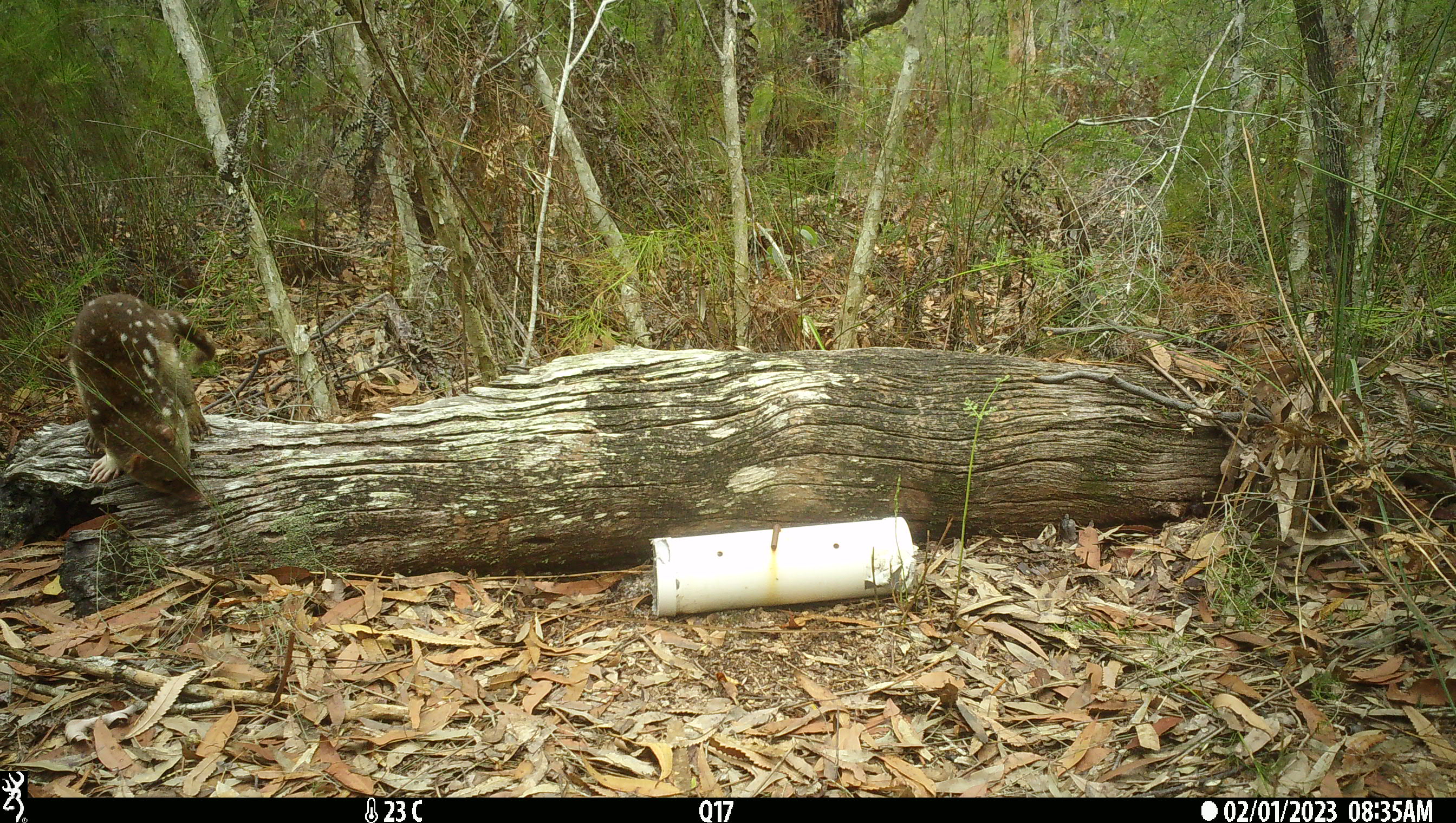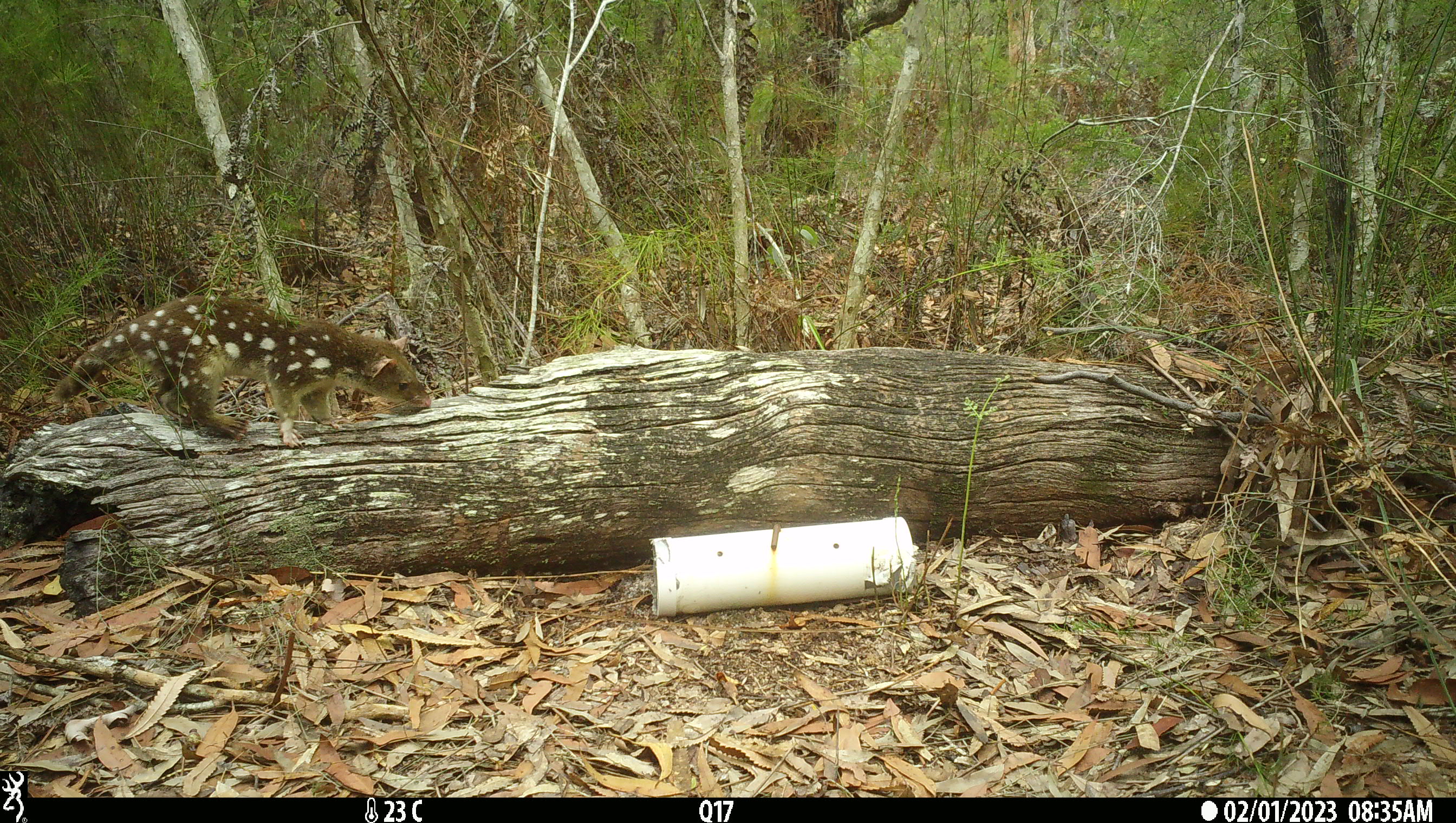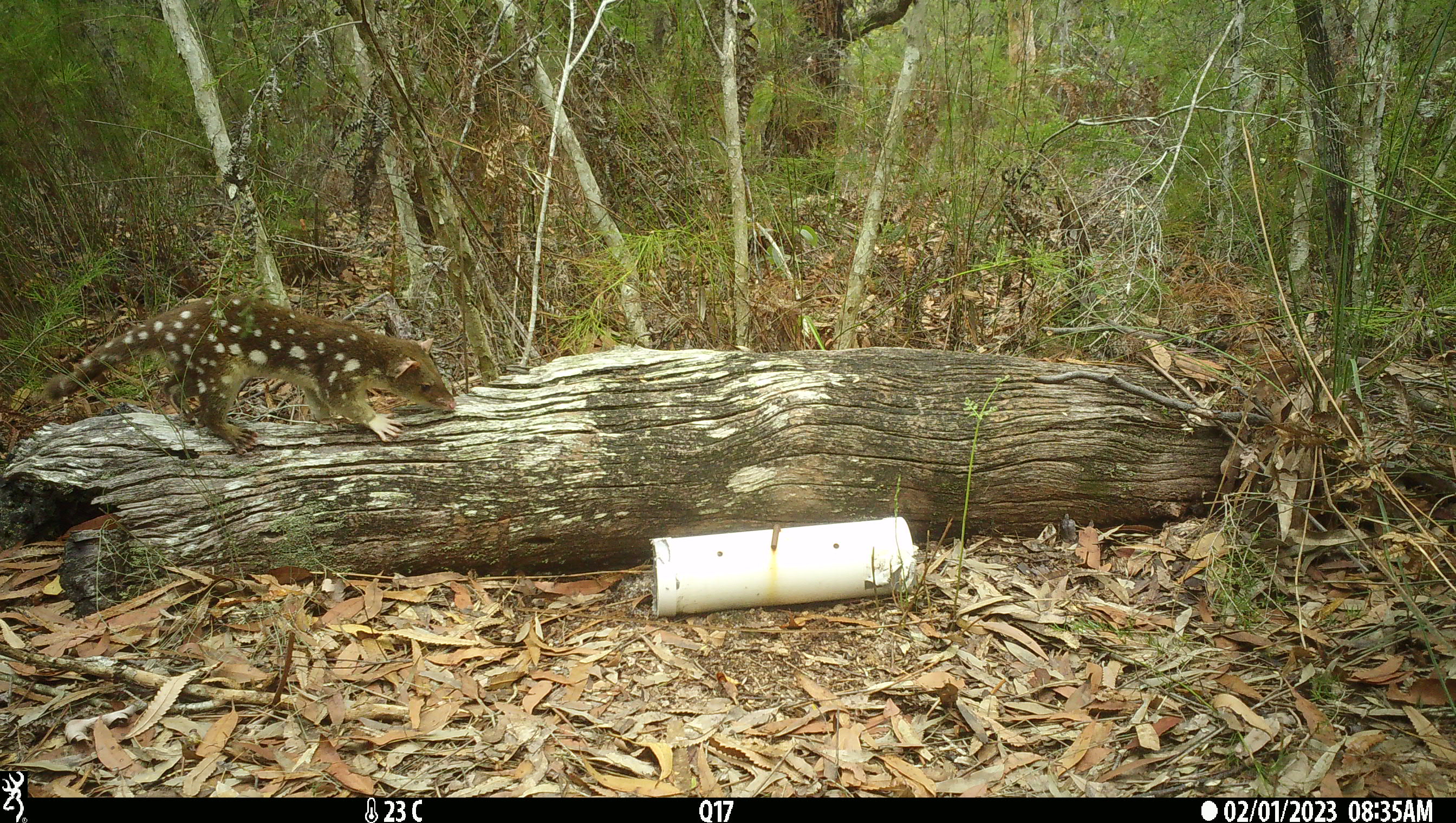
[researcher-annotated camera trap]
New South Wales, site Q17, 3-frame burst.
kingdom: Animalia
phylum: Chordata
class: Mammalia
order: Dasyuromorphia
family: Dasyuridae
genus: Dasyurus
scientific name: Dasyurus maculatus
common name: spotted-tailed quoll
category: quoll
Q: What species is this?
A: Quoll (spotted-tailed quoll) (Dasyurus maculatus).